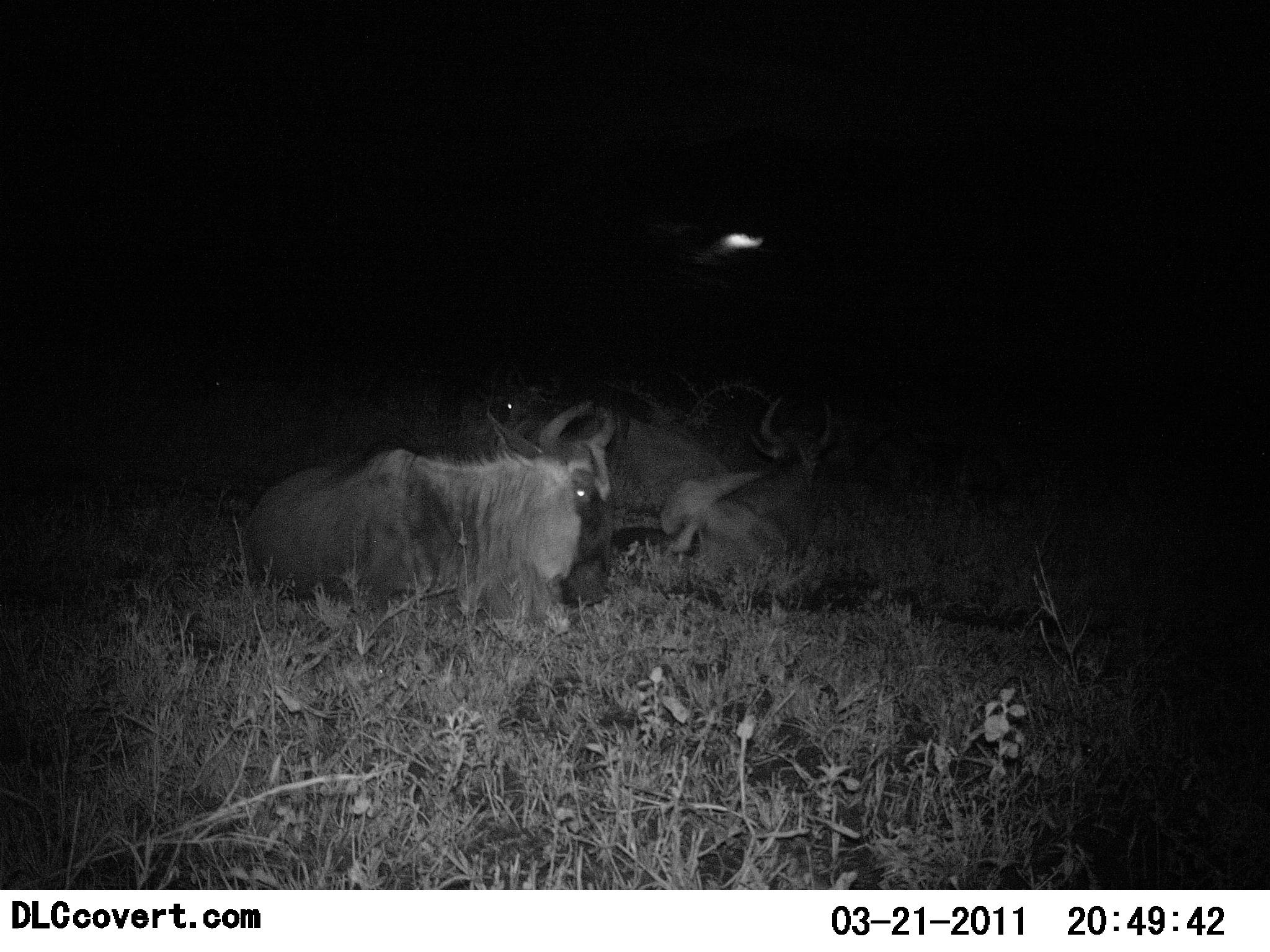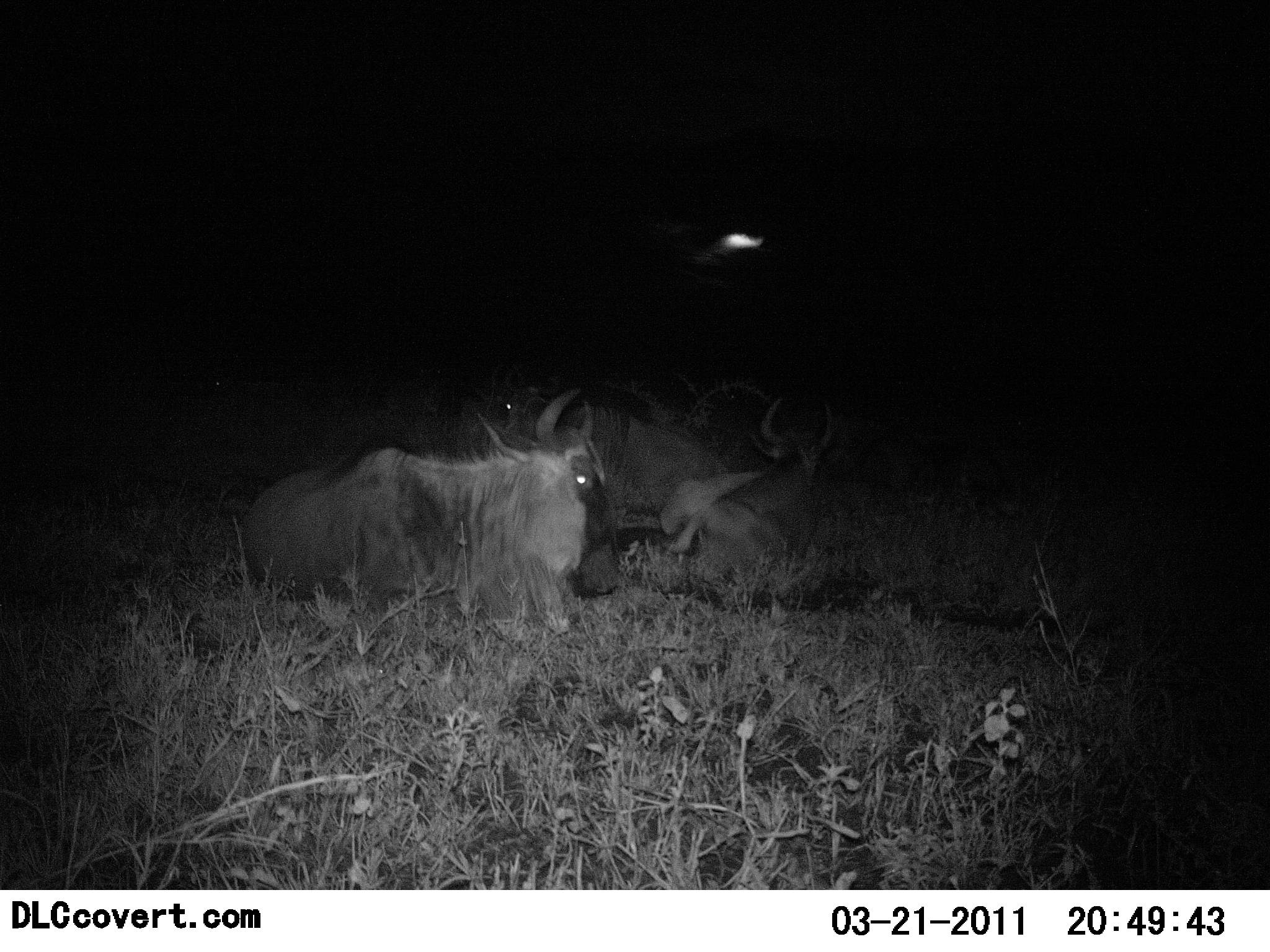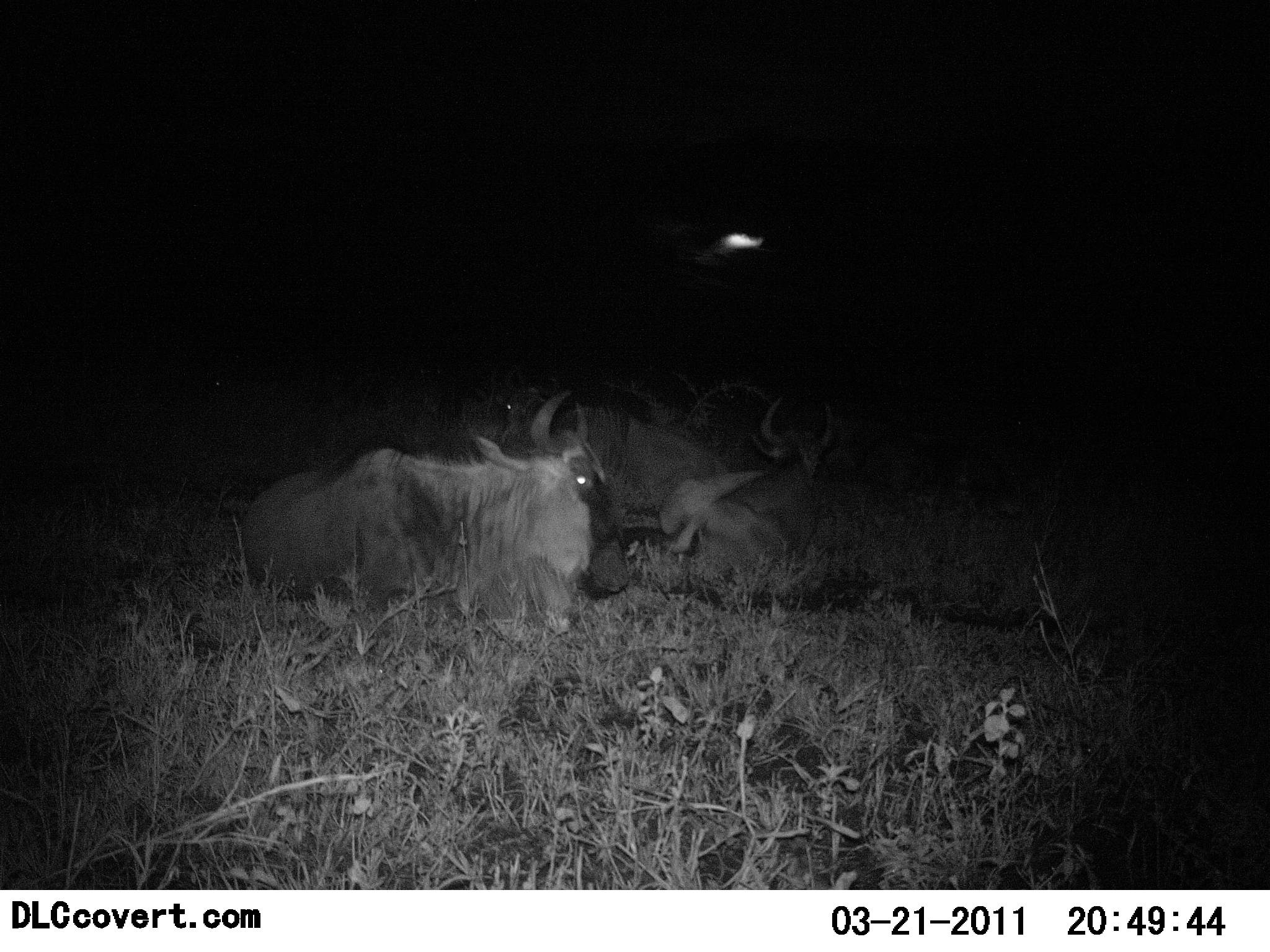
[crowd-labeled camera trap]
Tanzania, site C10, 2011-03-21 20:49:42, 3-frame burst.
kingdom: Animalia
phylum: Chordata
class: Mammalia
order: Artiodactyla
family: Bovidae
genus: Connochaetes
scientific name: Connochaetes taurinus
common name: blue wildebeest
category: wildebeest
Wildebeest (blue wildebeest) (Connochaetes taurinus), count 3. Behavior (volunteer vote fractions): standing 0%, resting 100%, moving 0%, interacting 0%. Young present (vote fraction): 0%. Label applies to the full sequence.